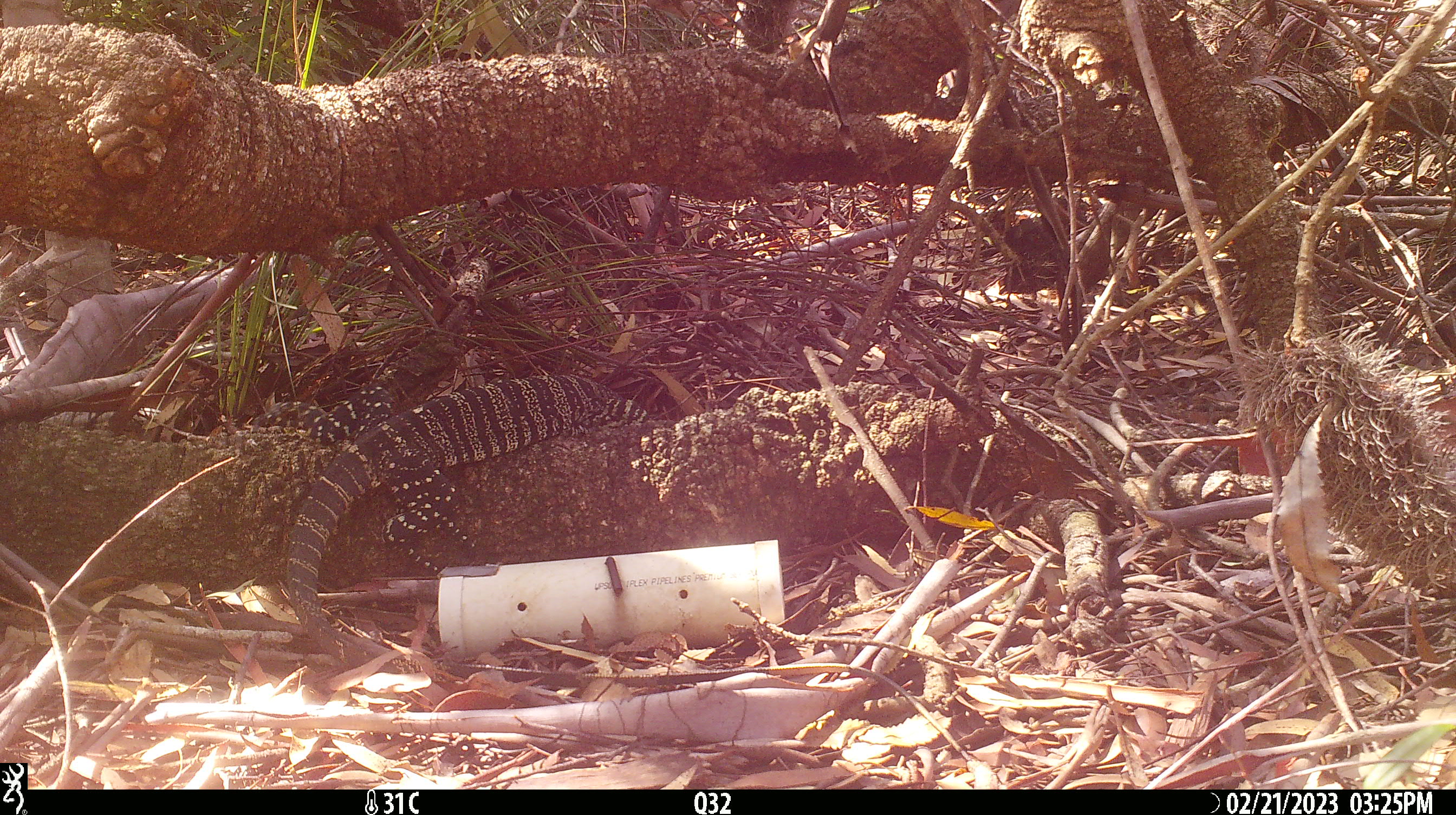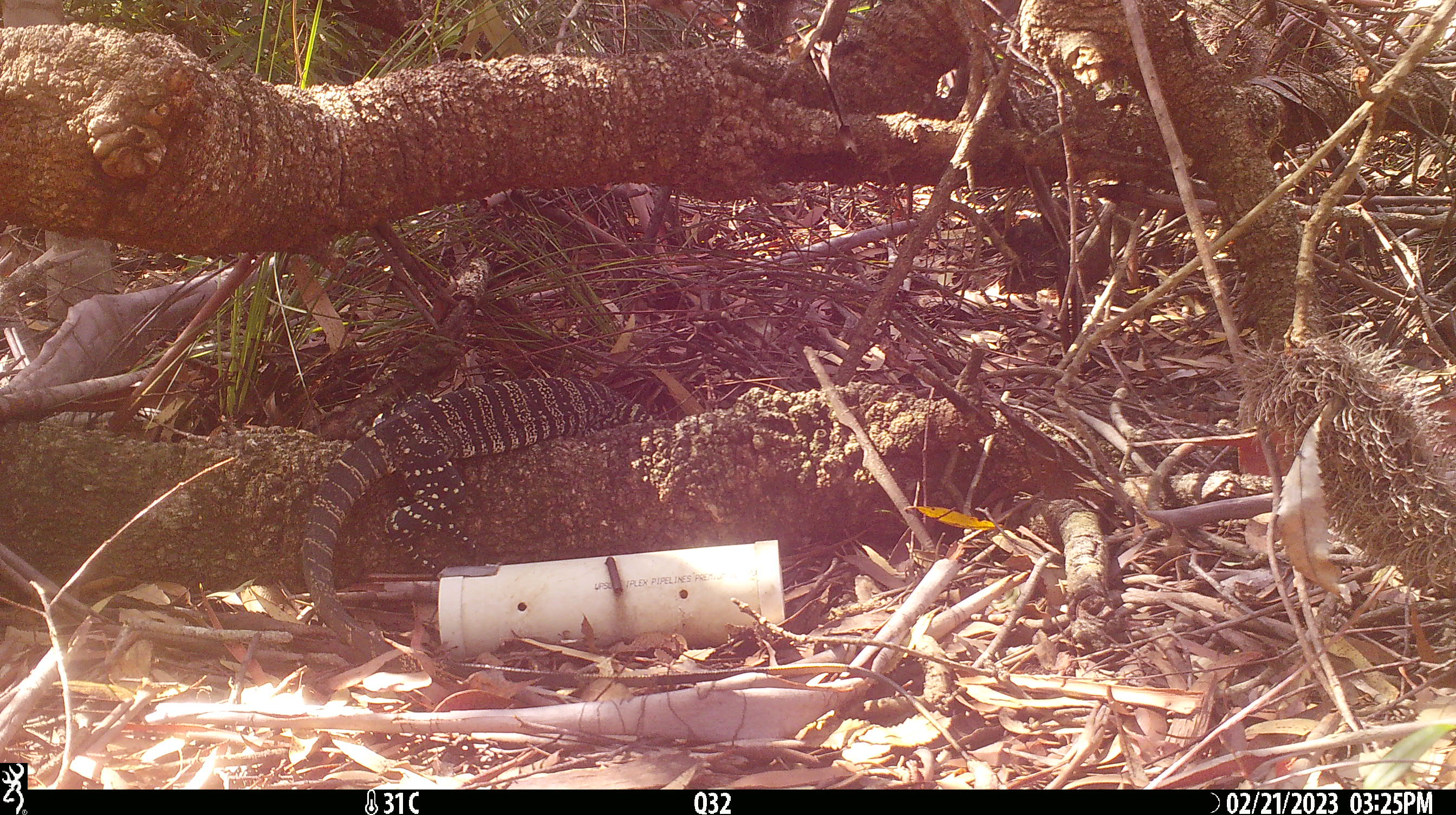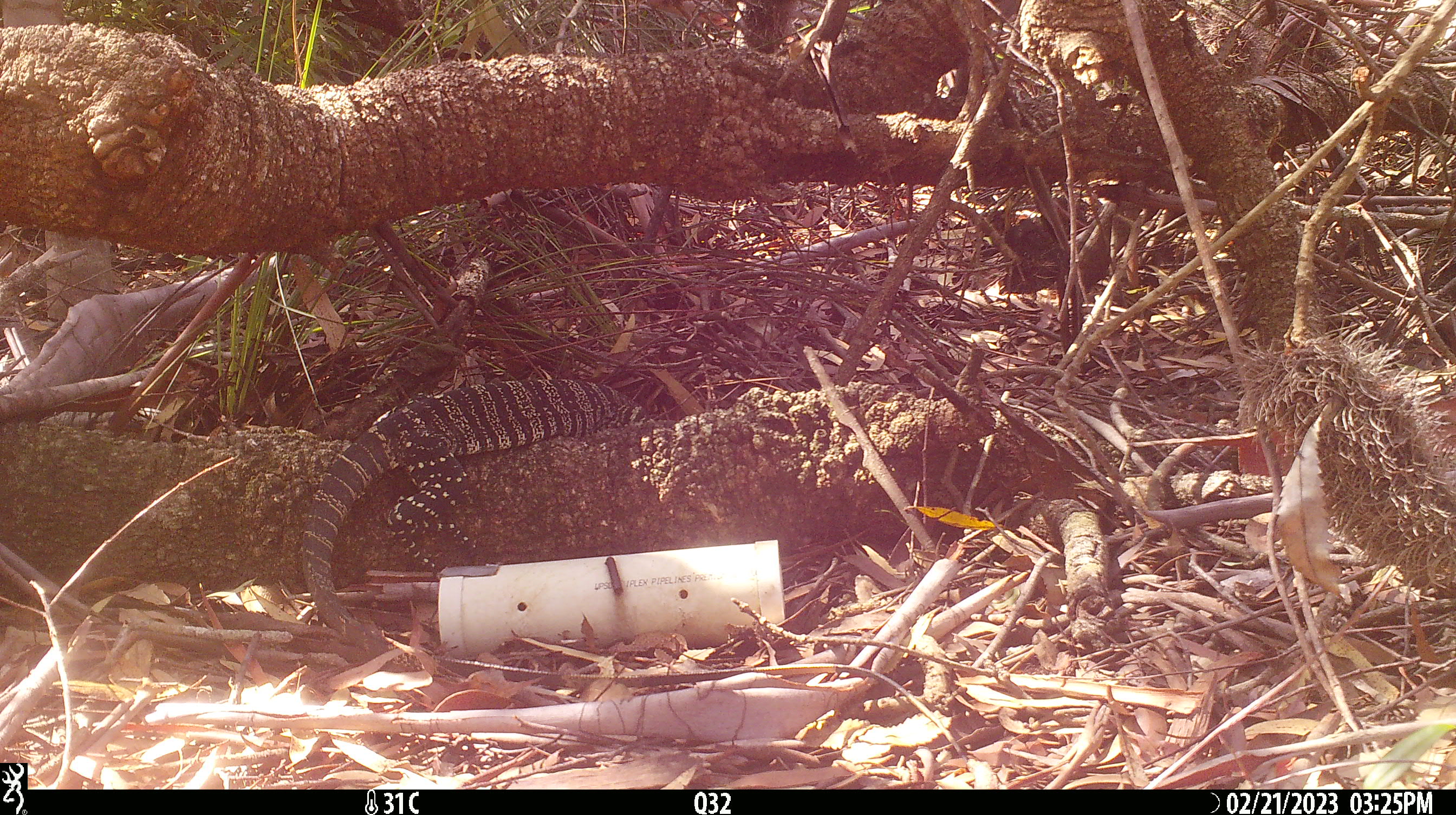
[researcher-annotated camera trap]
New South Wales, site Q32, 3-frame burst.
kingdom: Animalia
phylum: Chordata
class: Reptilia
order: Squamata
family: Varanidae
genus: Varanus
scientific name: Varanus varius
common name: lace monitor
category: goanna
Goanna (lace monitor) (Varanus varius).